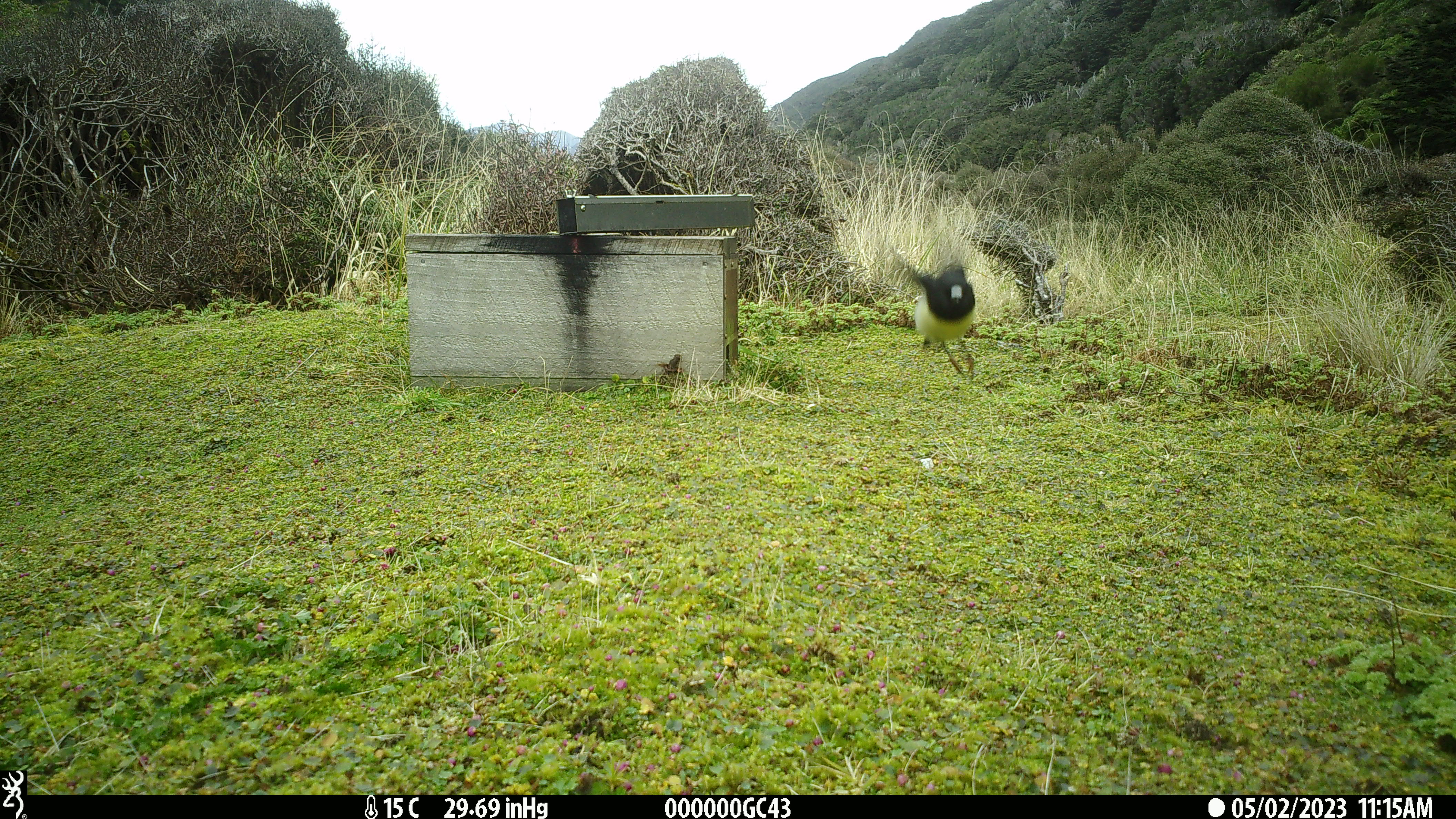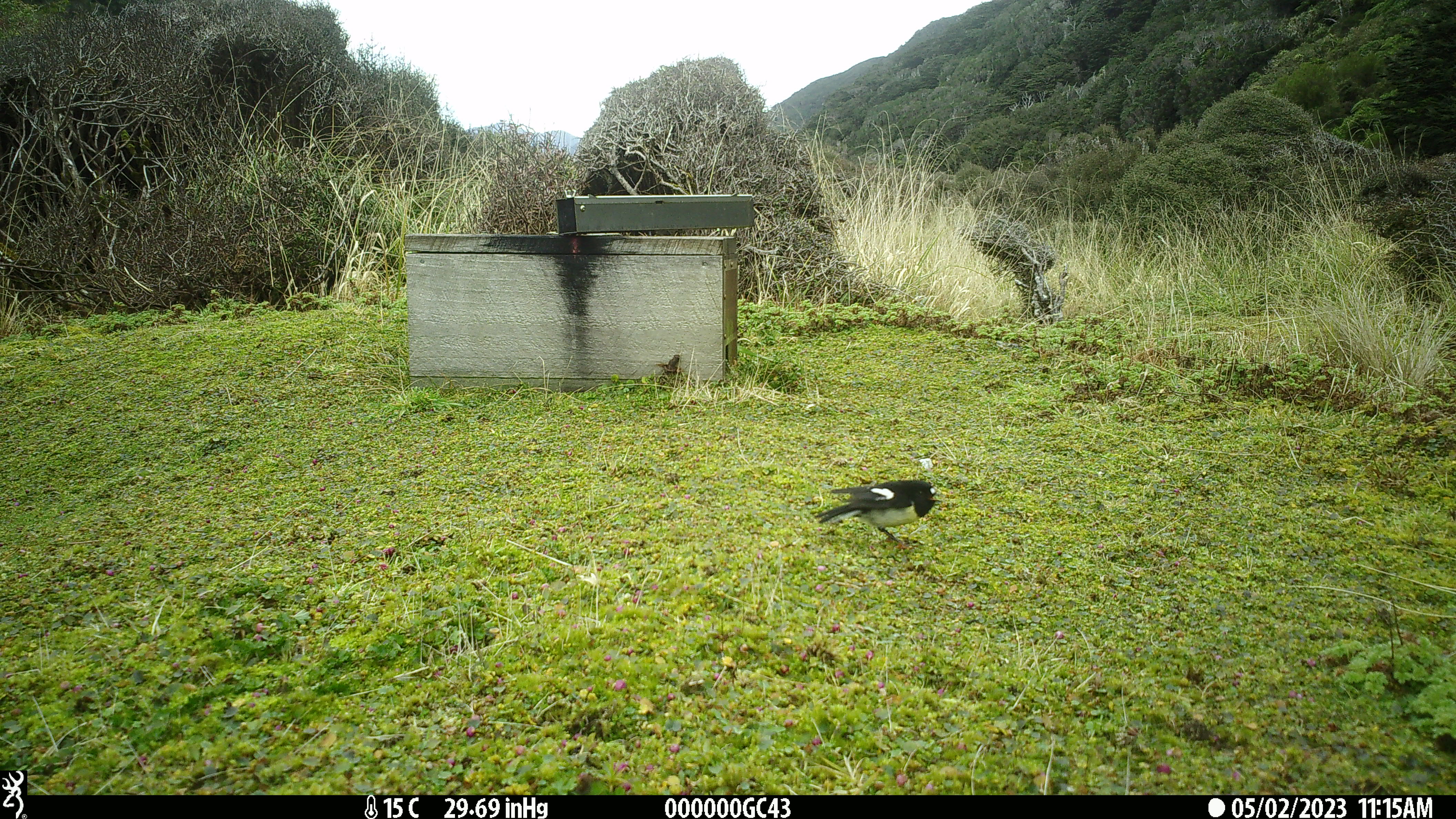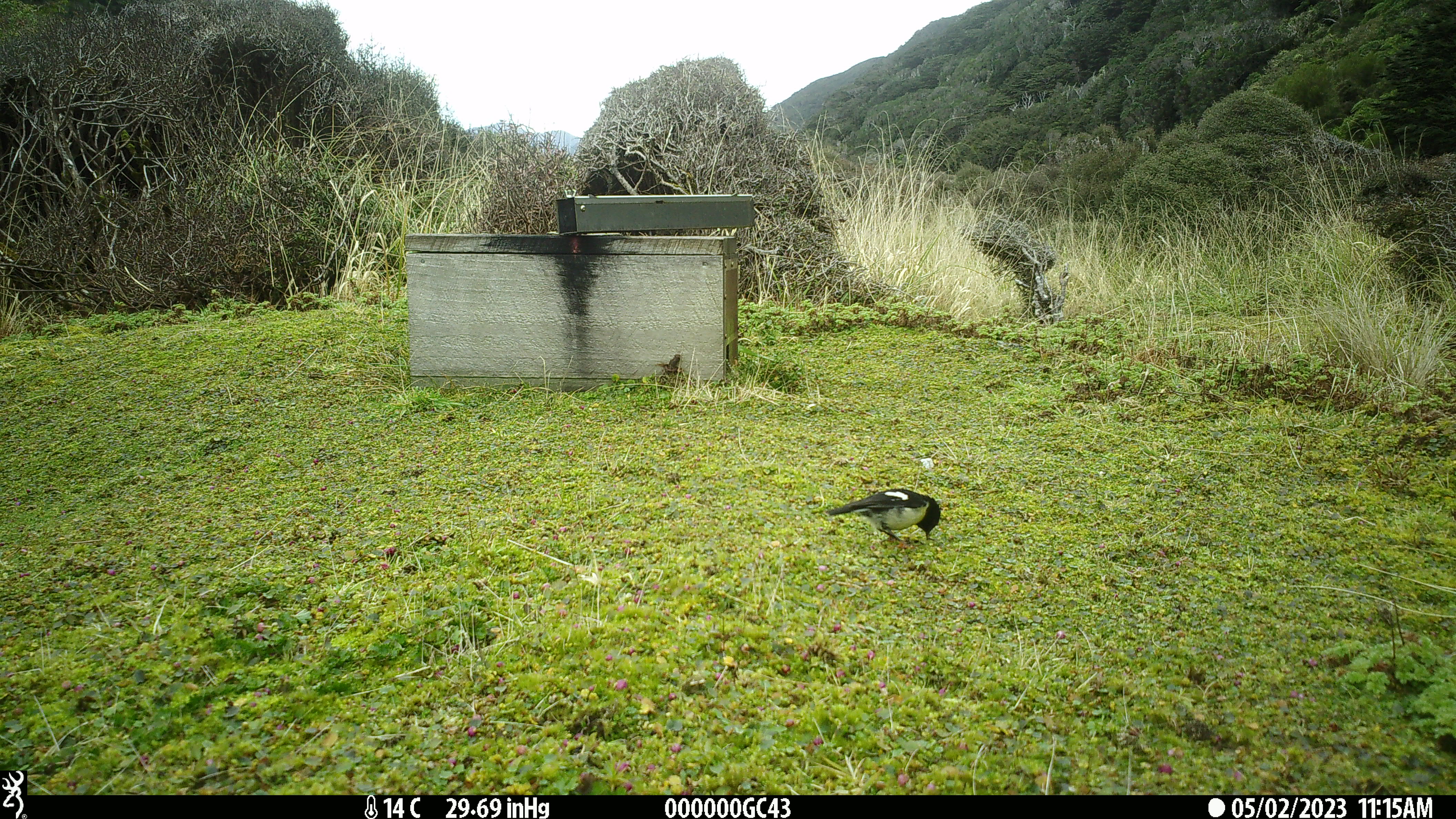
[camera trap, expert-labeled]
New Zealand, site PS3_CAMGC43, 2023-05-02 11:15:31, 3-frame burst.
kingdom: Animalia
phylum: Chordata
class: Aves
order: Passeriformes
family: Petroicidae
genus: Petroica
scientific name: Petroica macrocephala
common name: tomtit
Tomtit (Petroica macrocephala).